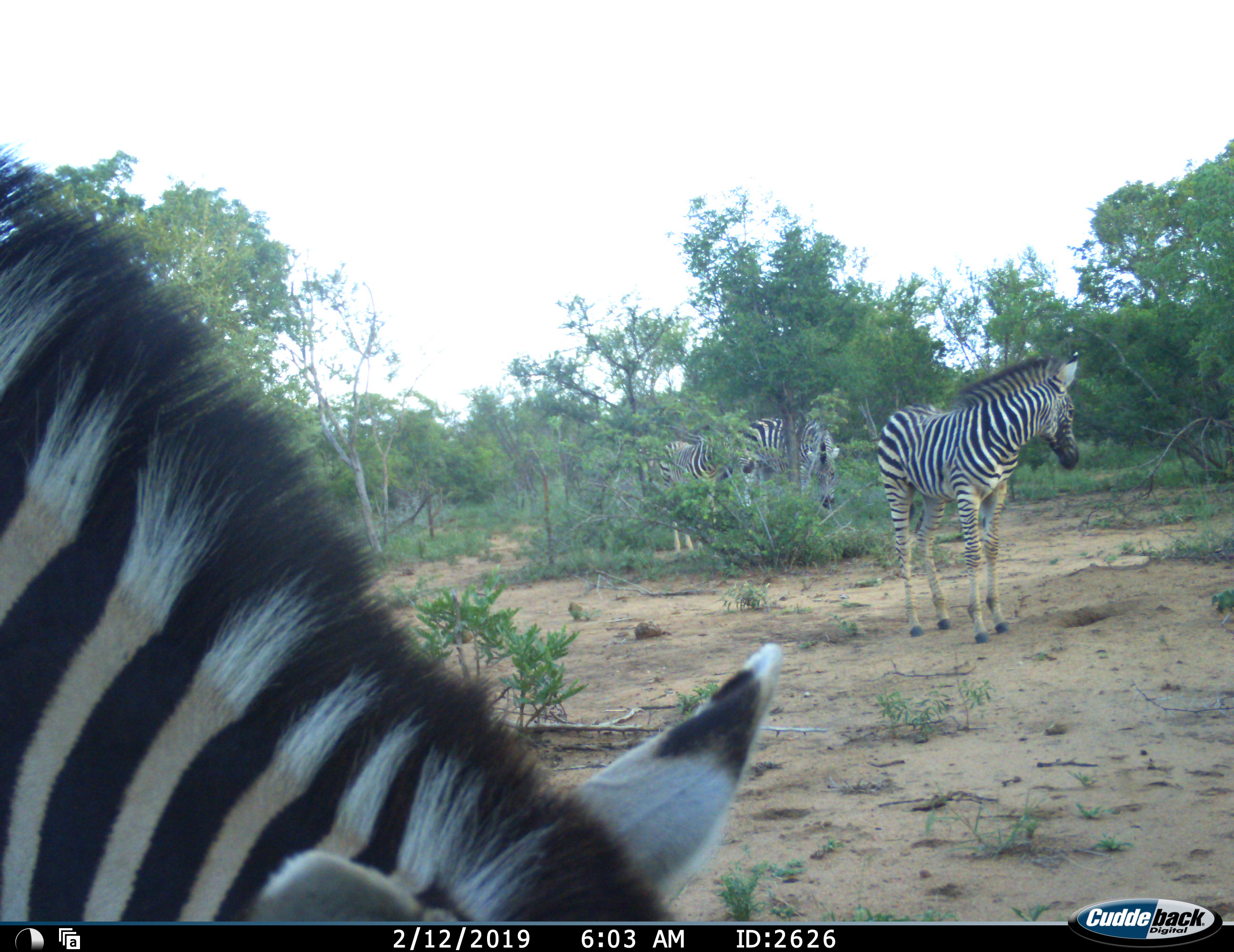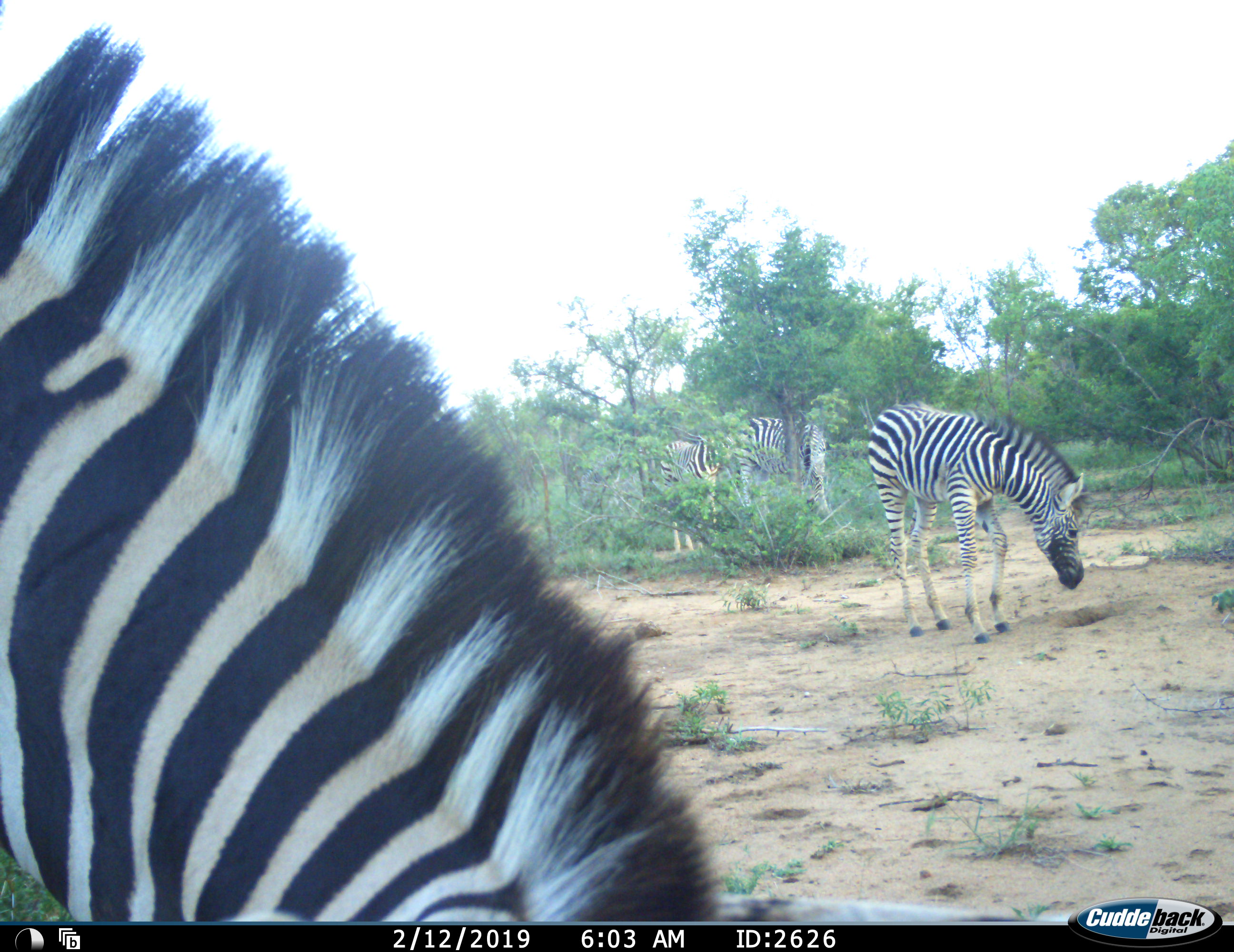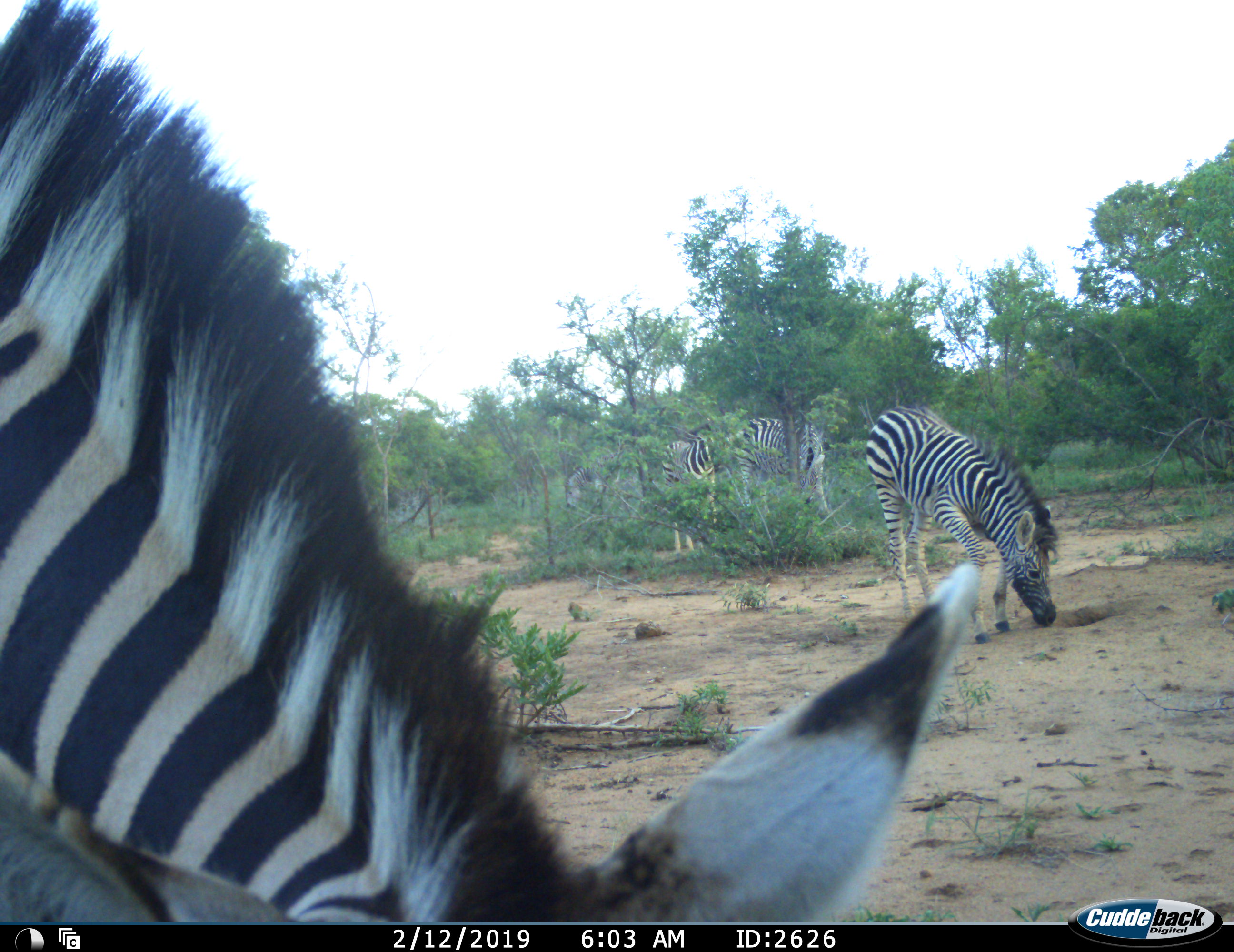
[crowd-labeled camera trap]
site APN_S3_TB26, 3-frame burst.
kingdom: Animalia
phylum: Chordata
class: Mammalia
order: Perissodactyla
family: Equidae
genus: Equus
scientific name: Equus quagga burchellii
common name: burchell's zebra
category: zebraburchells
Zebraburchells (burchell's zebra) (Equus quagga burchellii), count 5. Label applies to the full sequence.